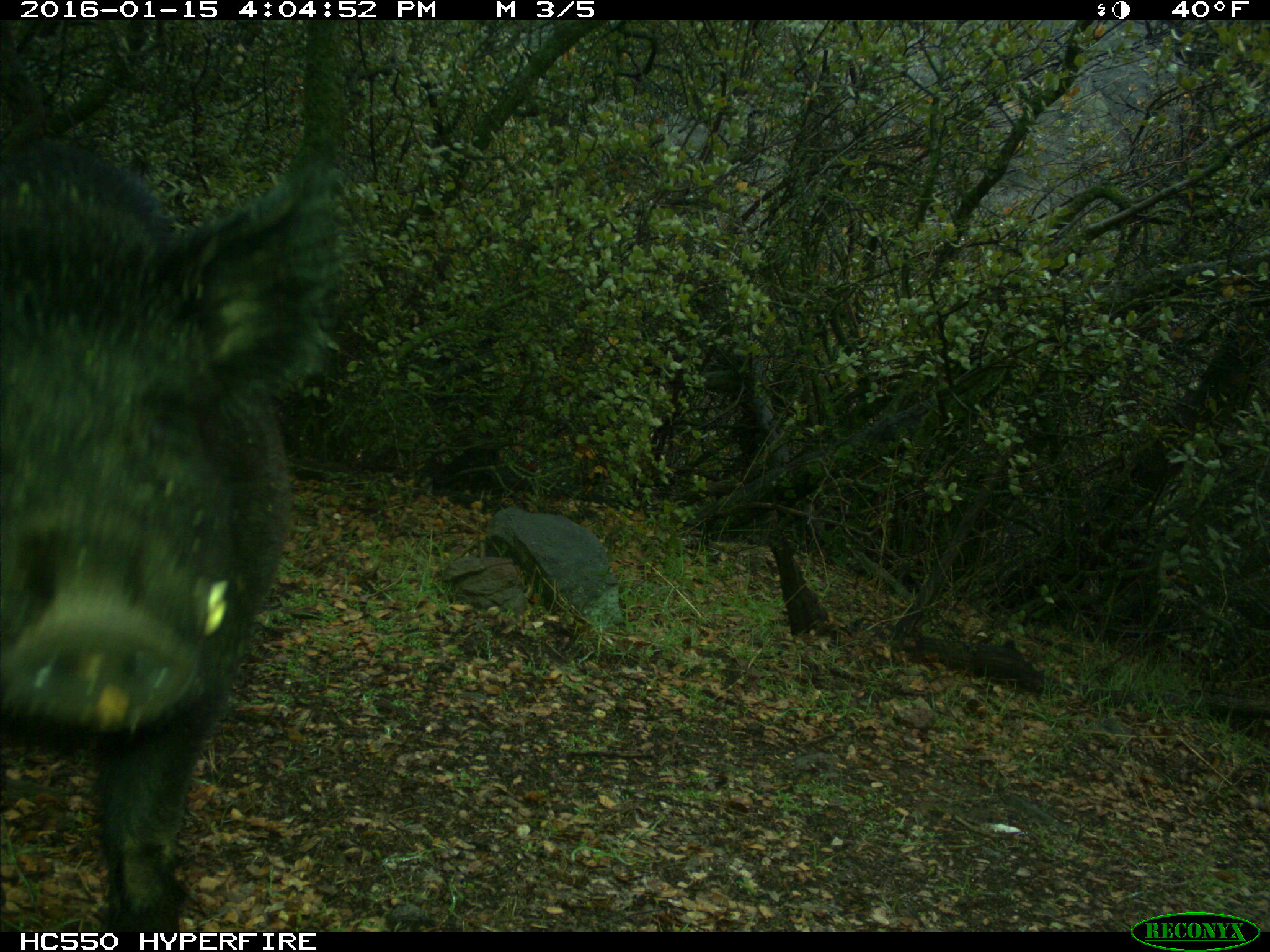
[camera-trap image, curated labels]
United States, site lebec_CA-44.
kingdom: Animalia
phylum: Chordata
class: Mammalia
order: Artiodactyla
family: Suidae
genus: Sus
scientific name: Sus scrofa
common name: wild boar